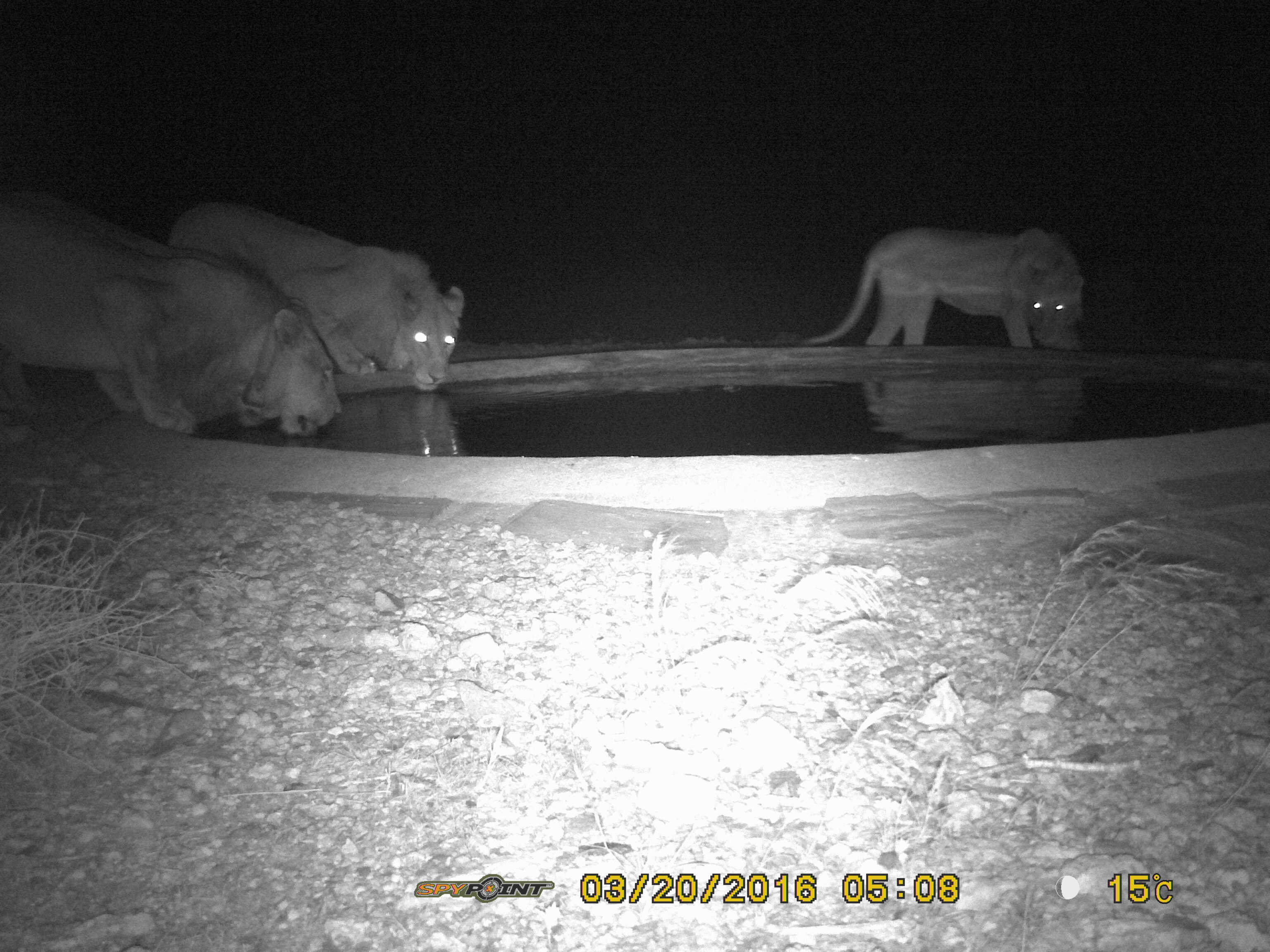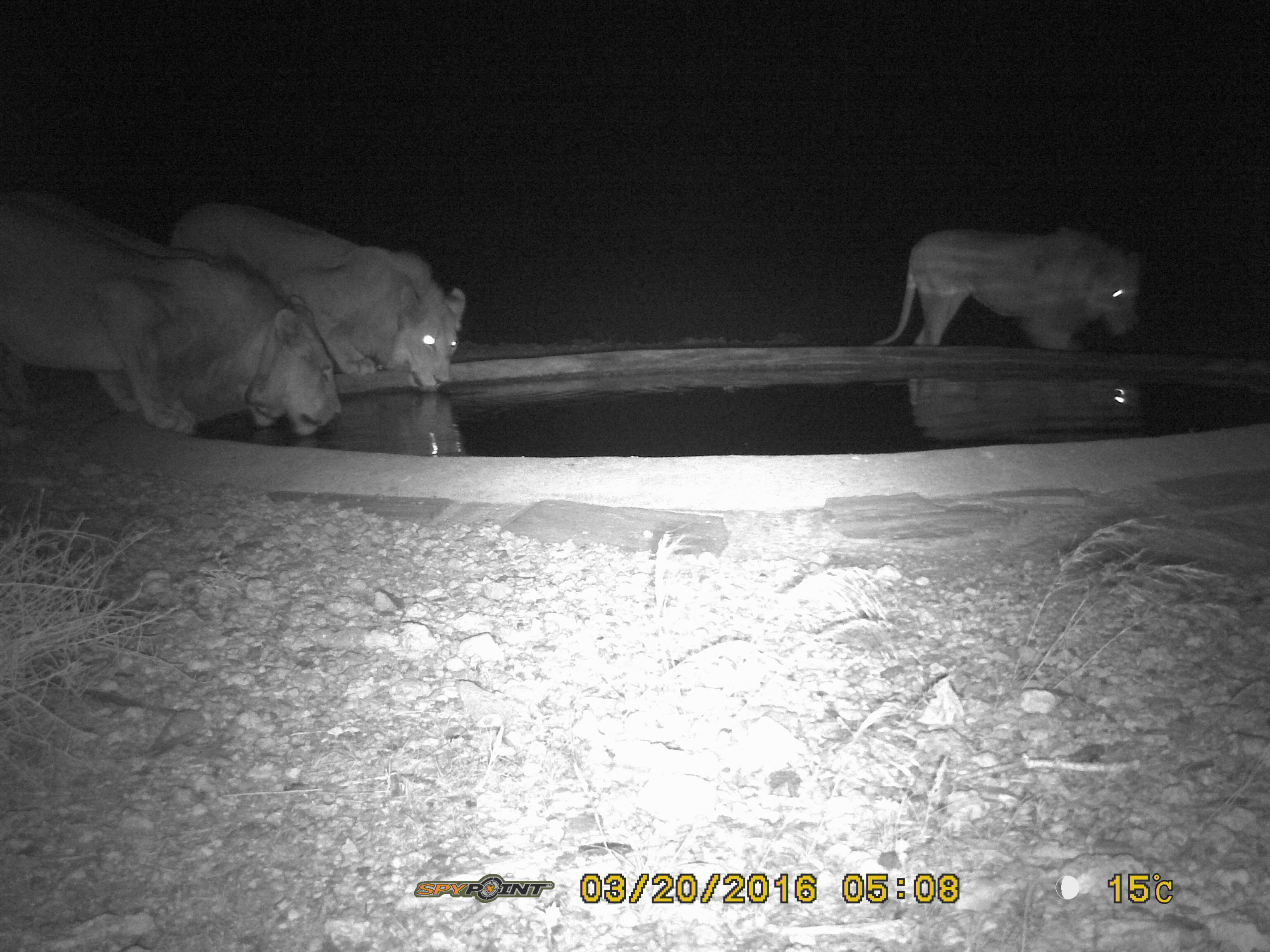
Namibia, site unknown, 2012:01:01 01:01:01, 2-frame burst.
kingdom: Animalia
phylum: Chordata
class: Mammalia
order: Carnivora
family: Felidae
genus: Panthera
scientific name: Panthera leo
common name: lion